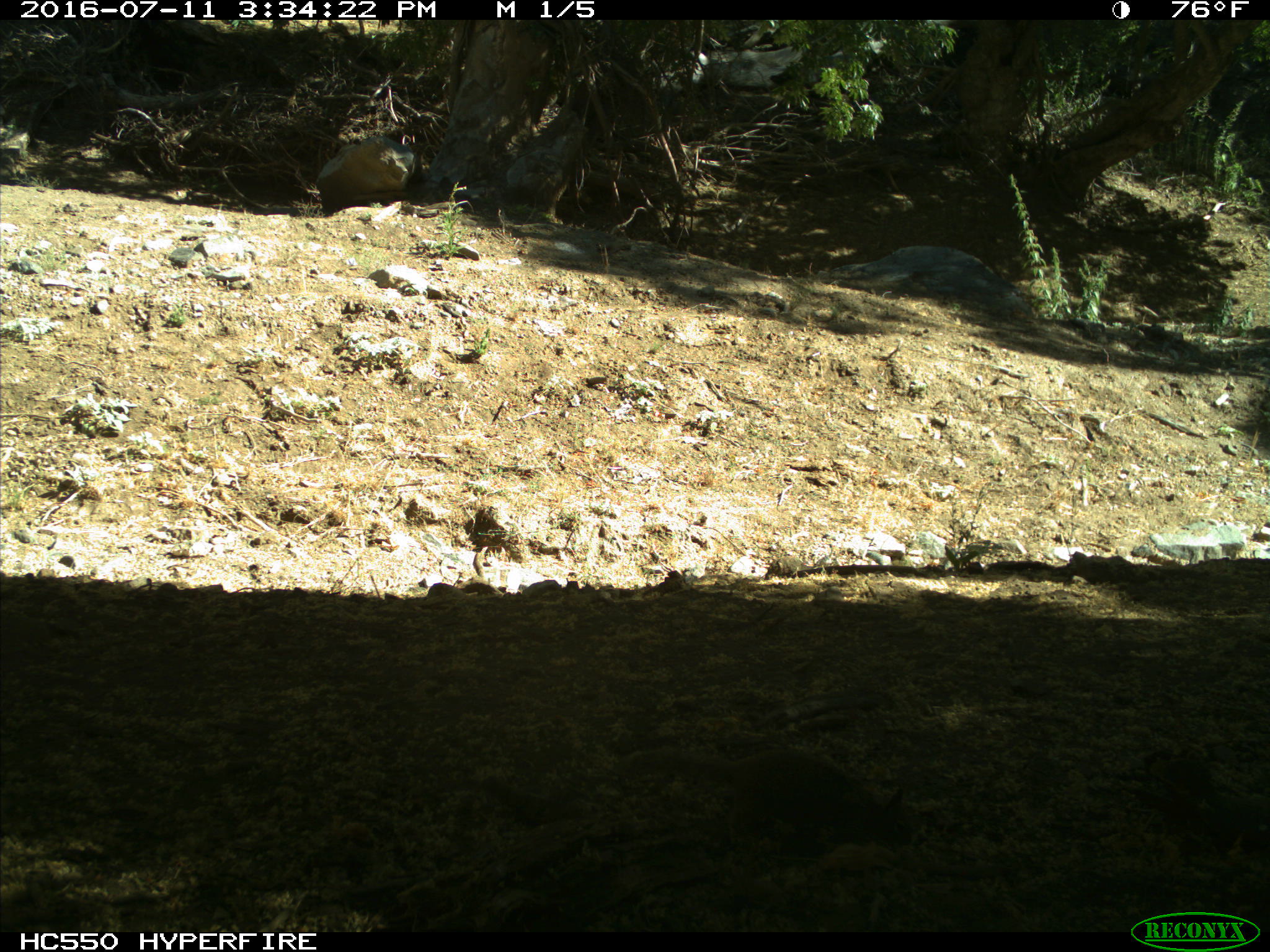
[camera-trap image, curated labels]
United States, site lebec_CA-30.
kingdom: Animalia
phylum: Chordata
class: Mammalia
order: Rodentia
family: Sciuridae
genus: Otospermophilus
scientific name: Otospermophilus beecheyi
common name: california ground squirrel